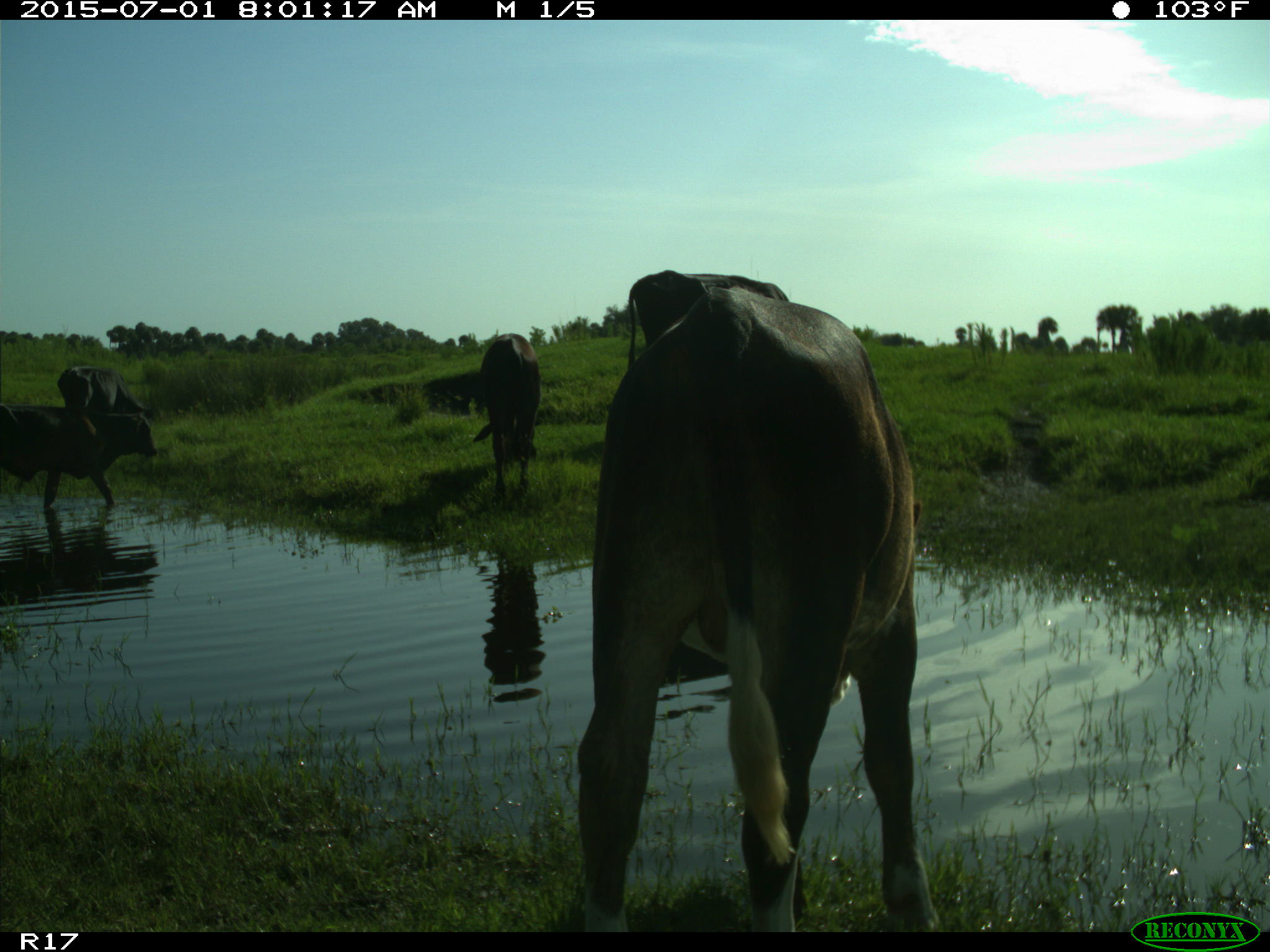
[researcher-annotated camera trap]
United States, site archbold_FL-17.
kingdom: Animalia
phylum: Chordata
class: Mammalia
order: Artiodactyla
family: Bovidae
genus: Bos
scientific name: Bos taurus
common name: domestic cow